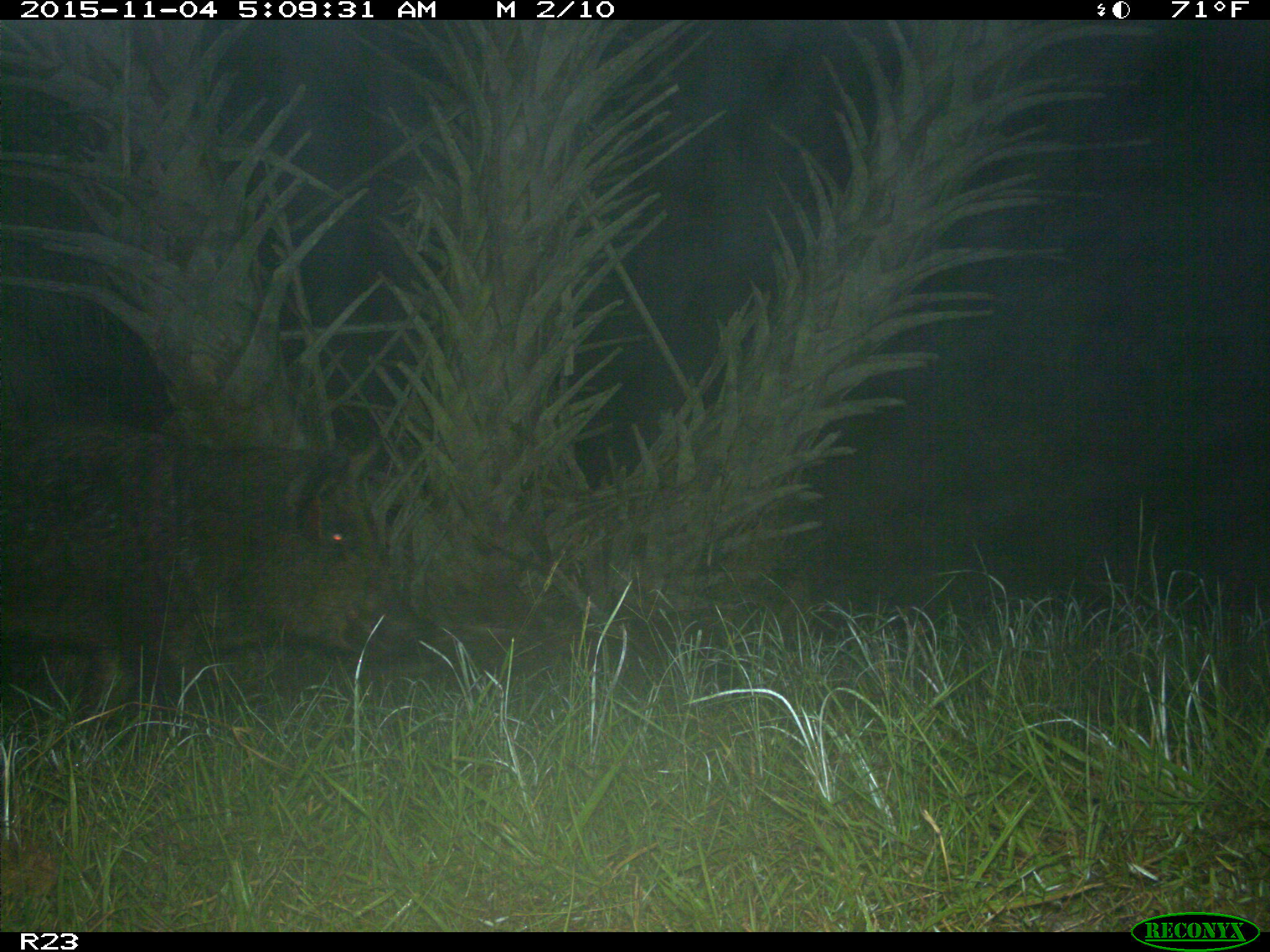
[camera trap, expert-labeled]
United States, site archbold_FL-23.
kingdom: Animalia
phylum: Chordata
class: Mammalia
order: Artiodactyla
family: Suidae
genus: Sus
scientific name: Sus scrofa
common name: wild boar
Sus scrofa (wild boar).